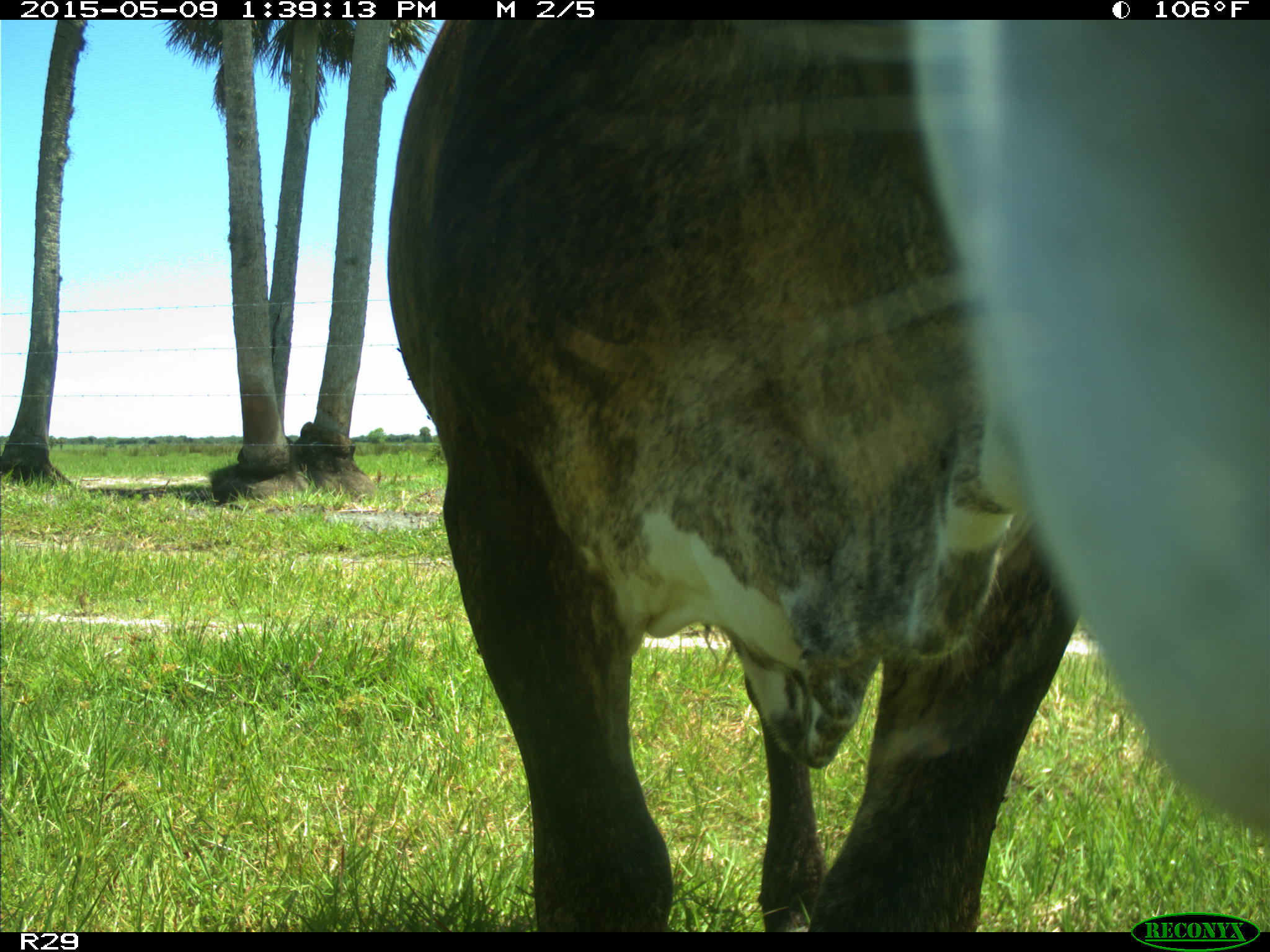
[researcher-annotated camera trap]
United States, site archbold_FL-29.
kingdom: Animalia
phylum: Chordata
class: Mammalia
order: Artiodactyla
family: Bovidae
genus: Bos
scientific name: Bos taurus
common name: domestic cow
Bos taurus (domestic cow).